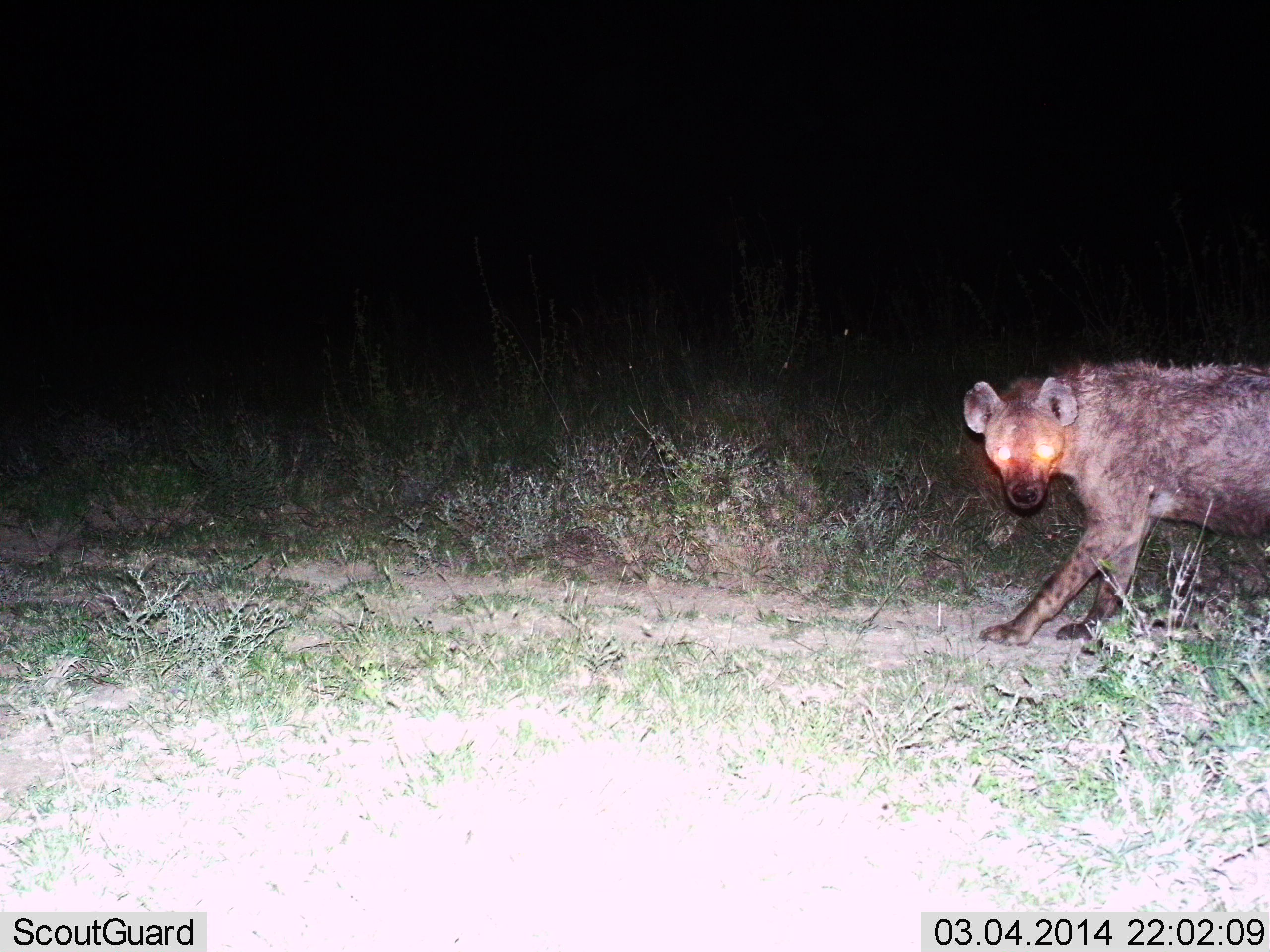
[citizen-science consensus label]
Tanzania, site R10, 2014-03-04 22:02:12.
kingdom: Animalia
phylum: Chordata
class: Mammalia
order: Carnivora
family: Hyaenidae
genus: Crocuta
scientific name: Crocuta crocuta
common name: spotted hyena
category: hyenaspotted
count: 1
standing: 30%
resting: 0%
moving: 70%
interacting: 0%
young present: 0%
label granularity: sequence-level